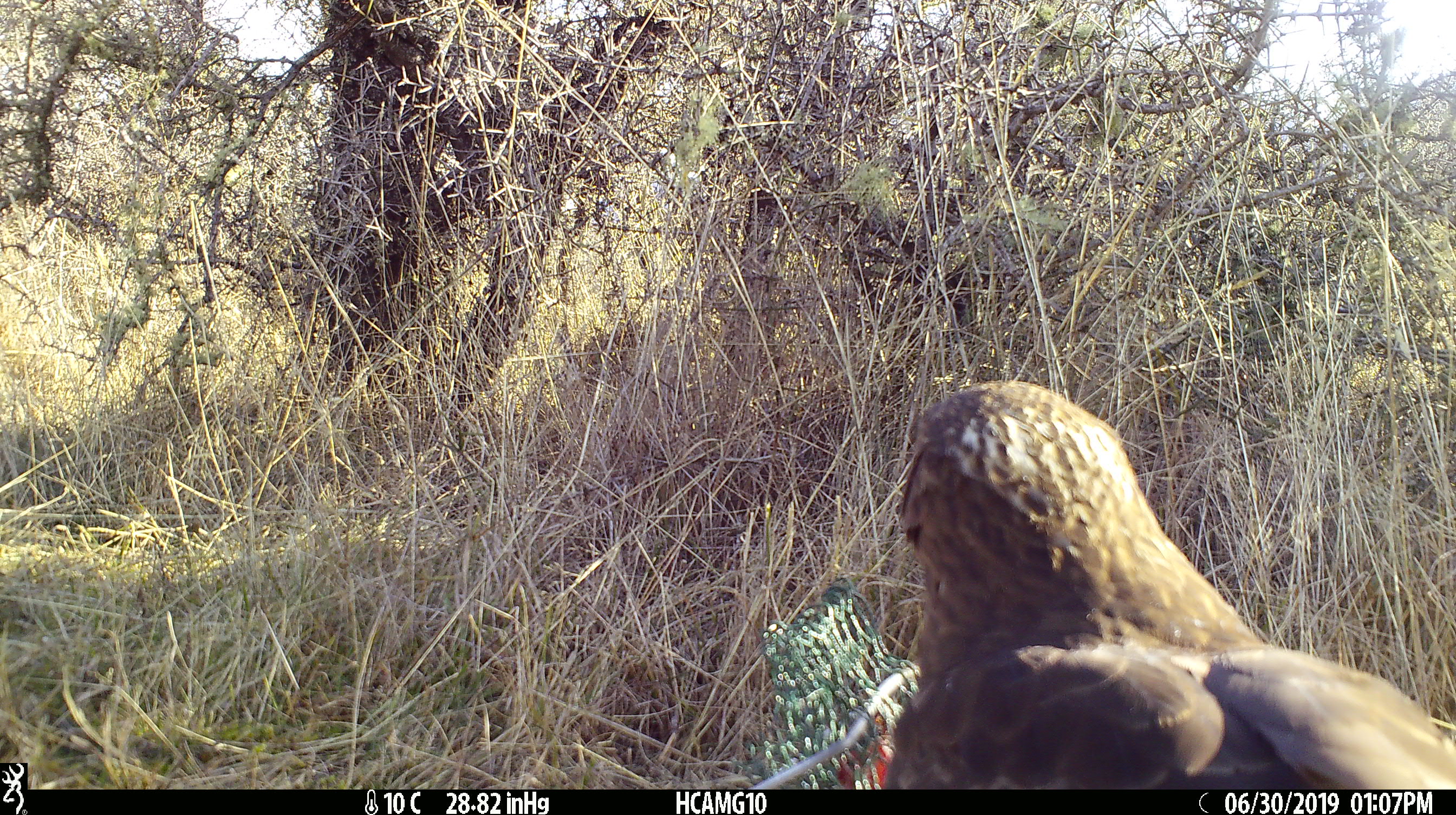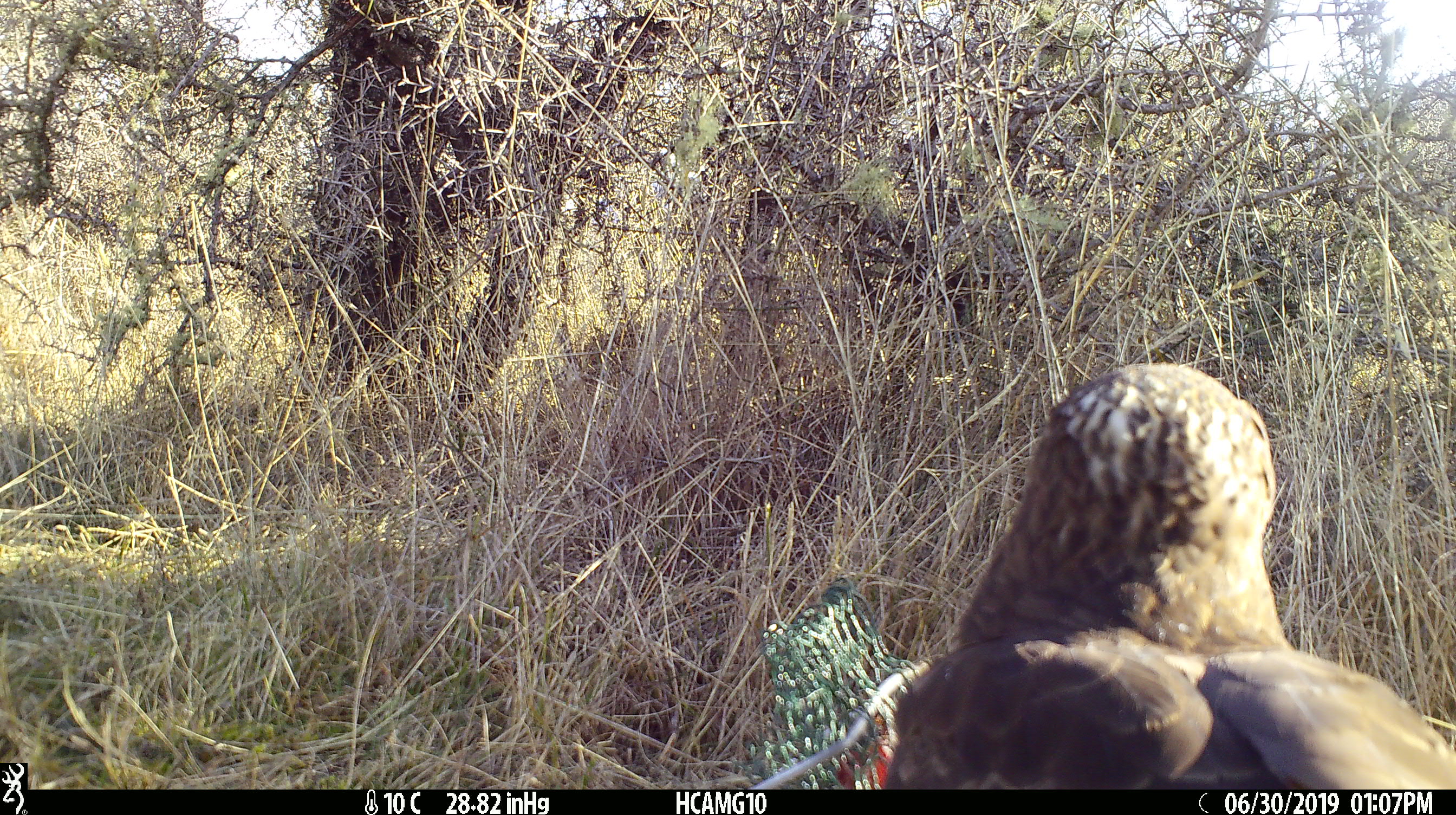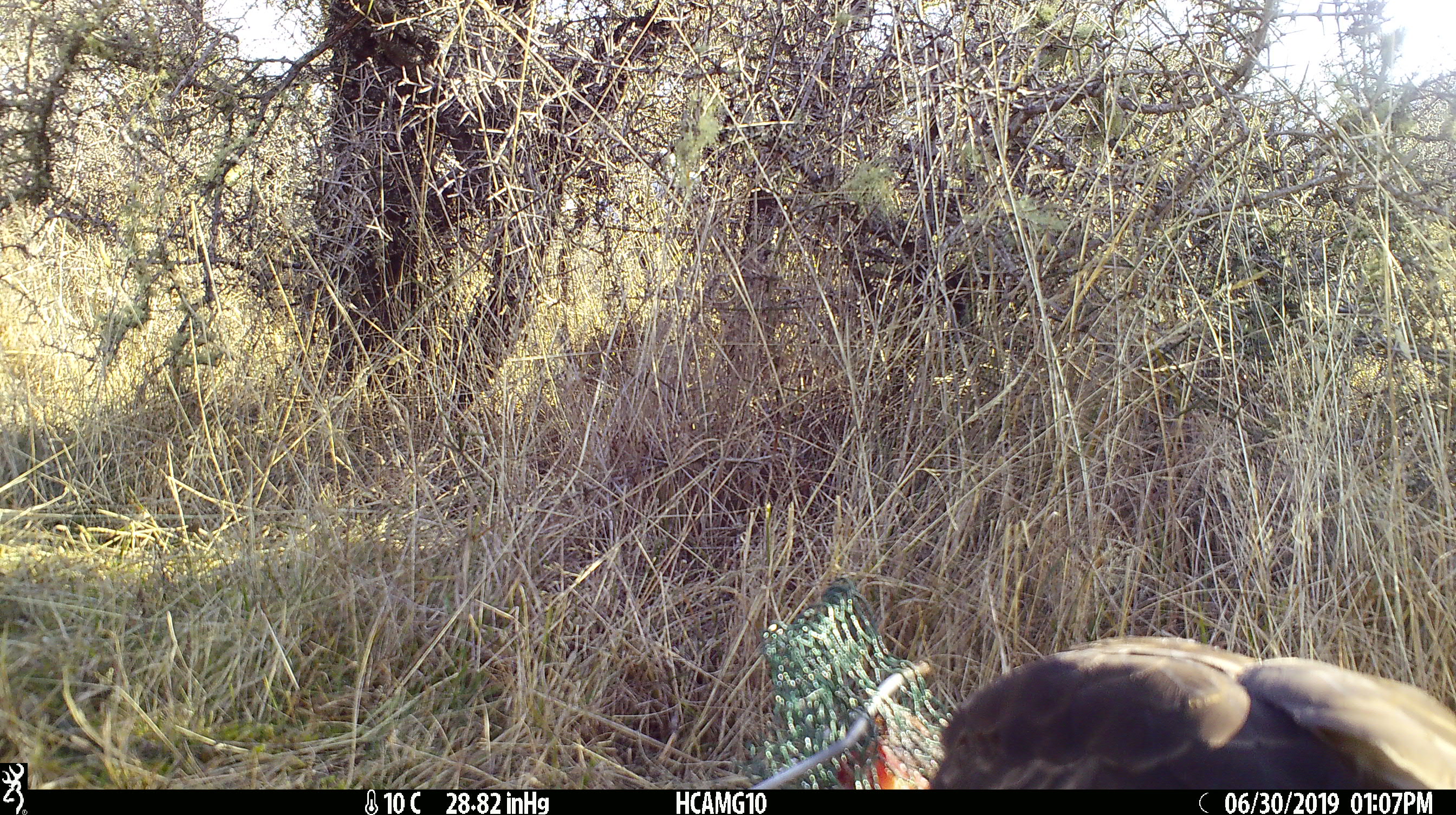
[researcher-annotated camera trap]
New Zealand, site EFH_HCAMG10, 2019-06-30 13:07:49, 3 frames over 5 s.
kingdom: Animalia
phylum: Chordata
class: Aves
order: Accipitriformes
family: Accipitridae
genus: Circus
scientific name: Circus approximans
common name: swamp harrier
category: harrier